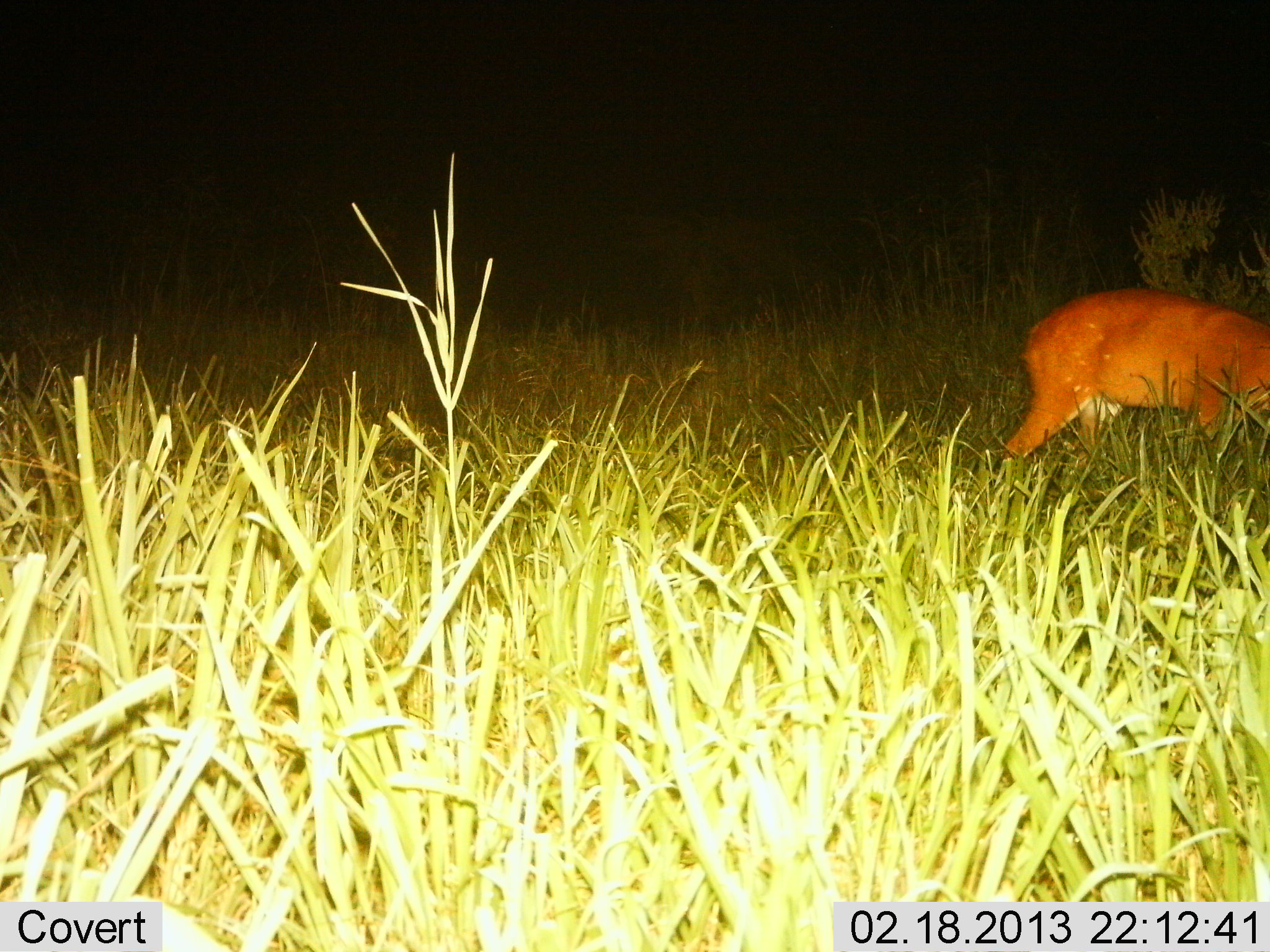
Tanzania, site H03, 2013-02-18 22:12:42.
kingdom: Animalia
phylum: Chordata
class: Mammalia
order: Artiodactyla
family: Bovidae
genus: Redunca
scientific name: Redunca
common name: reedbuck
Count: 1.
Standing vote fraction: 54%.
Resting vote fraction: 0%.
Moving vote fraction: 23%.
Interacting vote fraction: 0%.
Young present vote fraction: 0%.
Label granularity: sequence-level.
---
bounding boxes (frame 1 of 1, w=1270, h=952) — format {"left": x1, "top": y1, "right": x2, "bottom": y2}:
animal: {"left": 1001, "top": 286, "right": 1270, "bottom": 466}